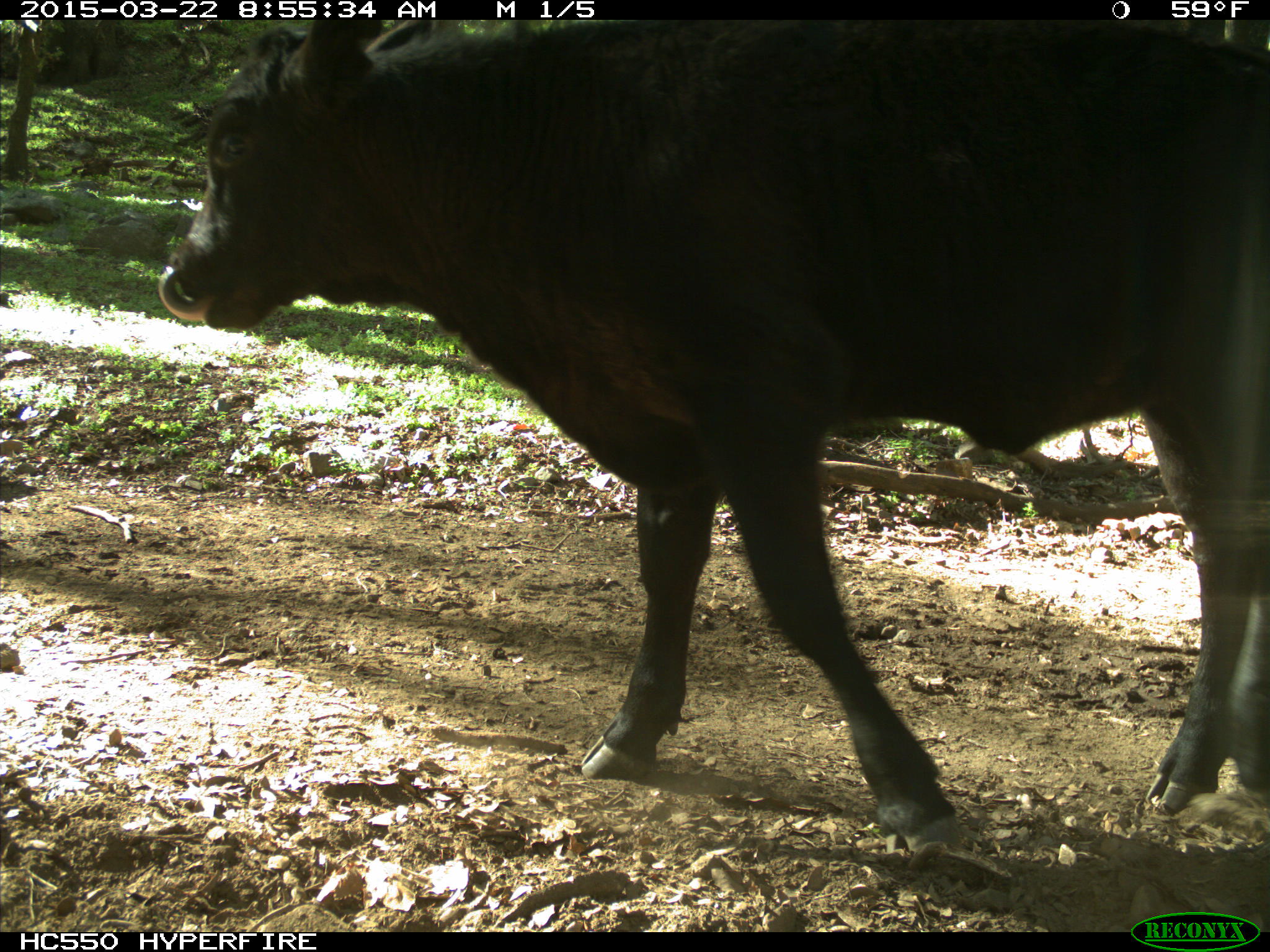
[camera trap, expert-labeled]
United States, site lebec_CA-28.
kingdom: Animalia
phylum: Chordata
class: Mammalia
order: Artiodactyla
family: Bovidae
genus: Bos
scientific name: Bos taurus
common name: domestic cow